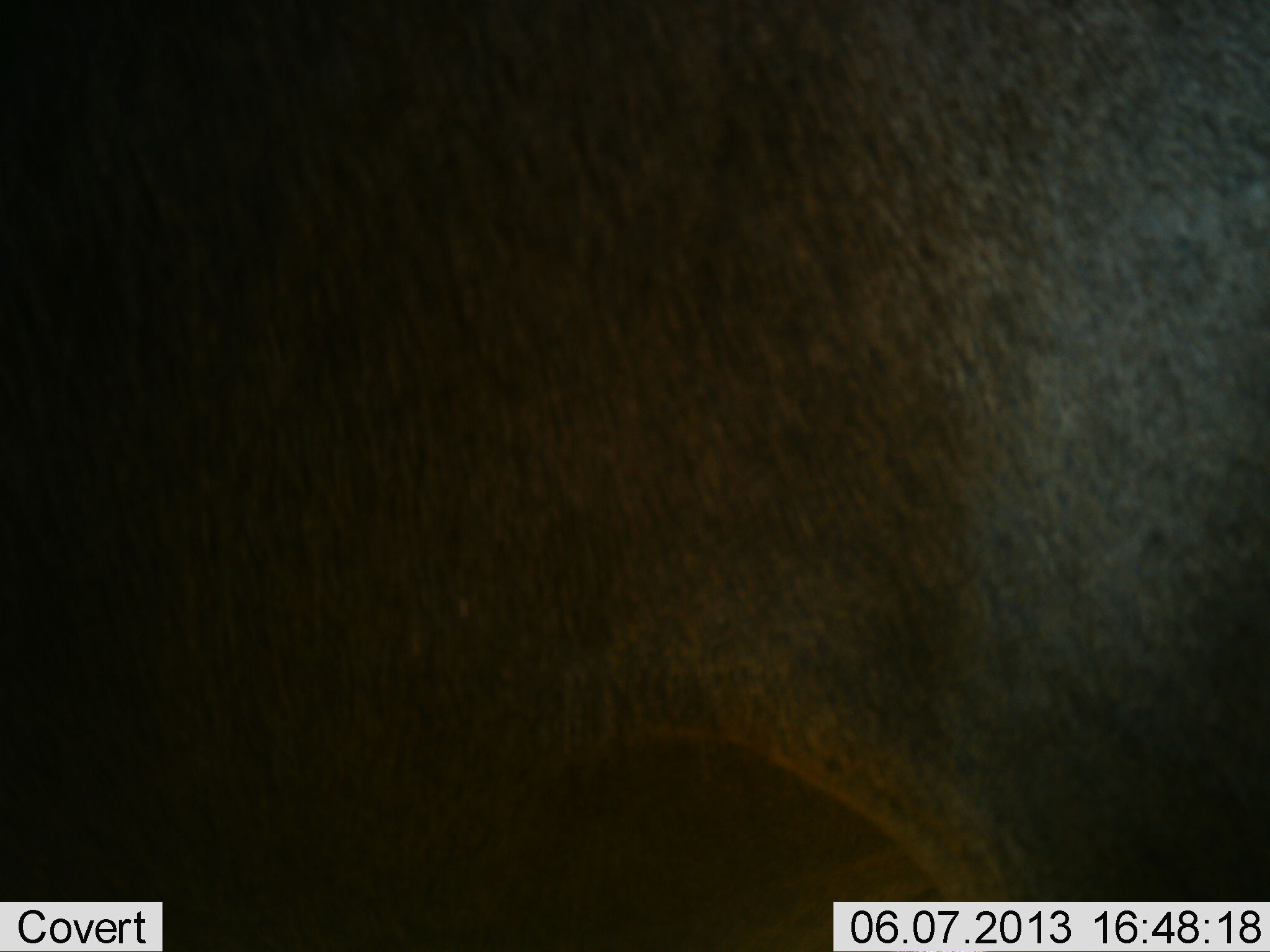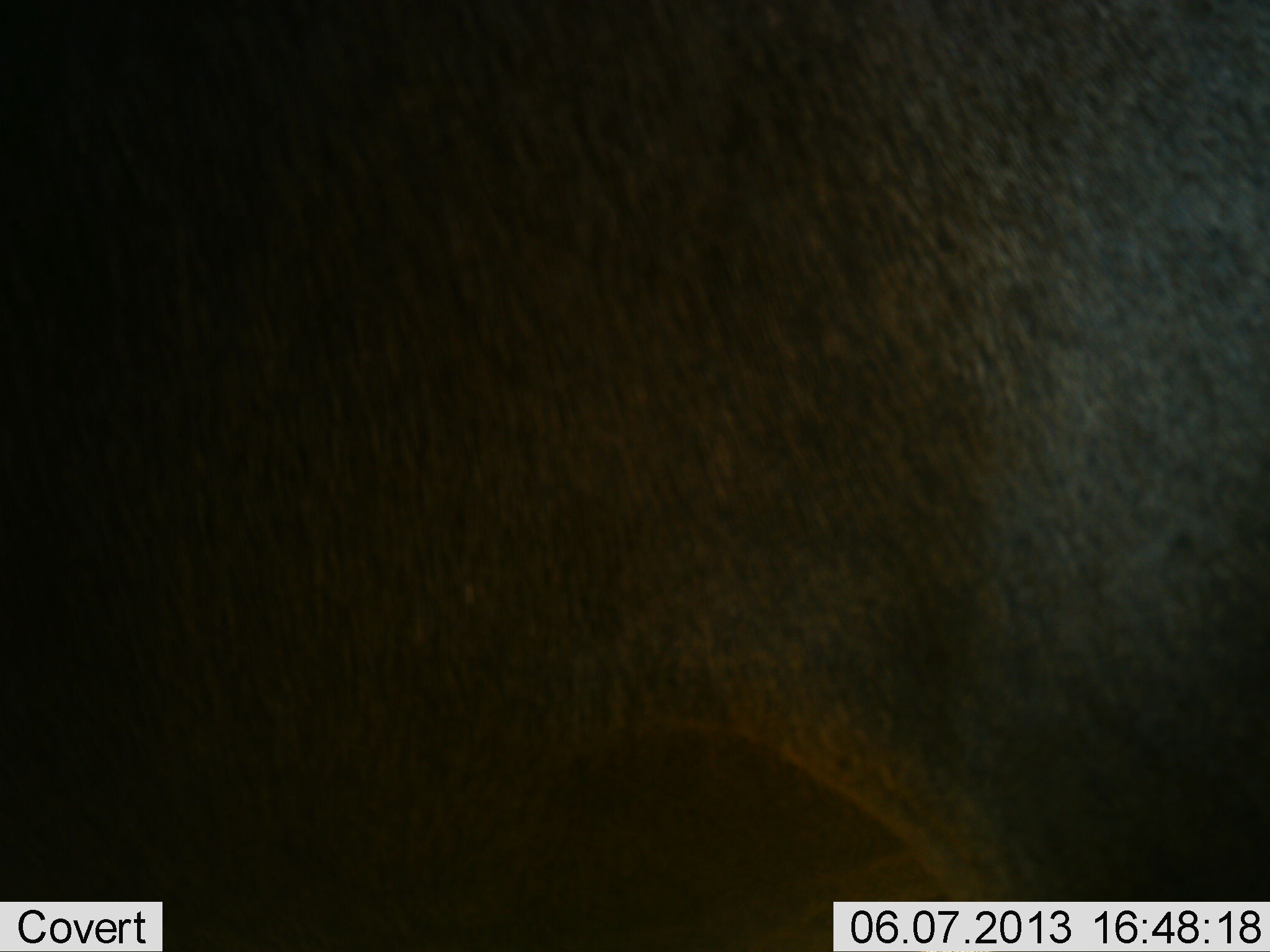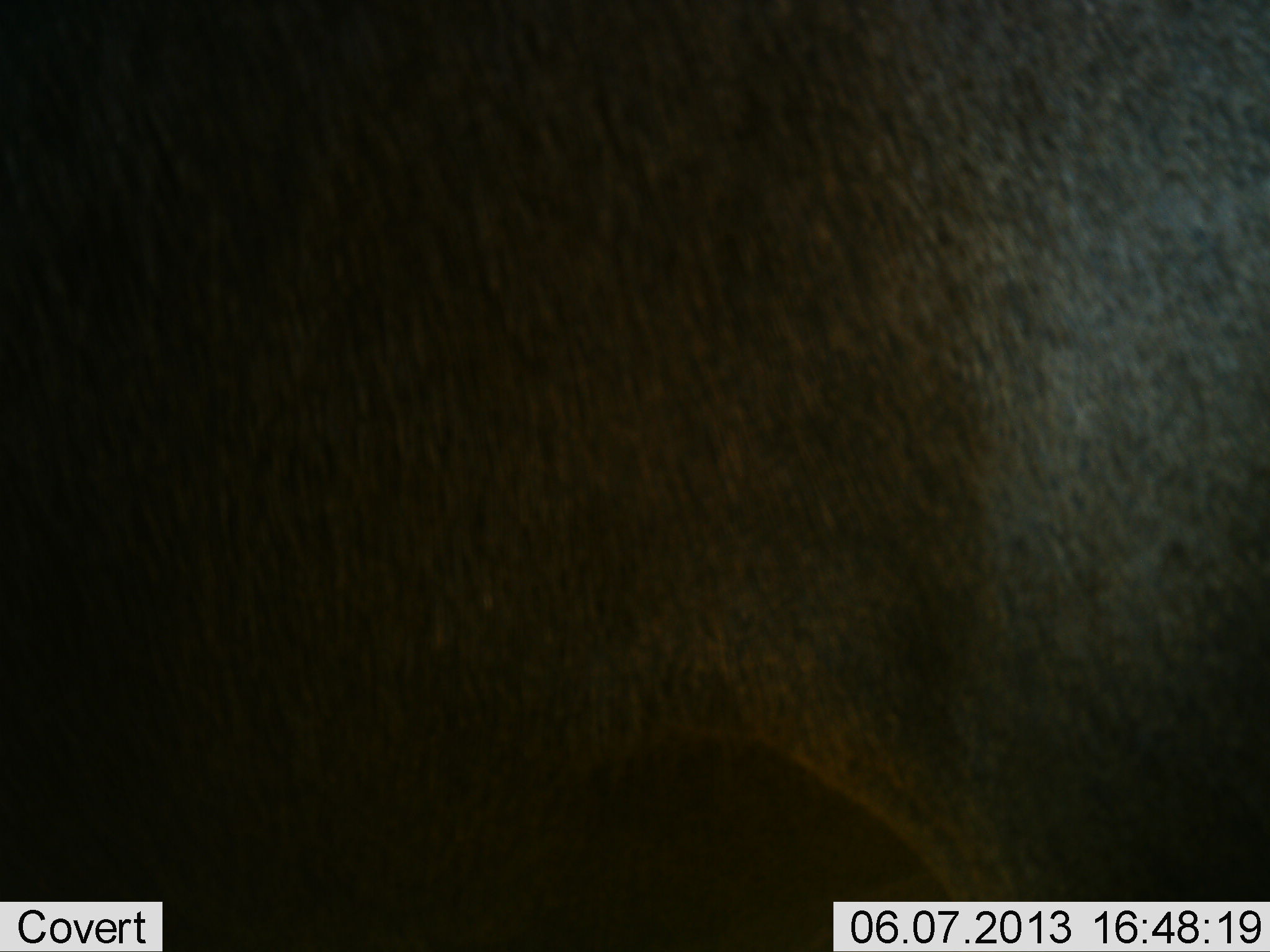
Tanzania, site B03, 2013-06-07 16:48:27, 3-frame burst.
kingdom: Animalia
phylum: Chordata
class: Mammalia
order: Artiodactyla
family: Bovidae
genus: Connochaetes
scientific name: Connochaetes taurinus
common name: blue wildebeest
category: wildebeest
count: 1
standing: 92%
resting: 0%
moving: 8%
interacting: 0%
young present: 0%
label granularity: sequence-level